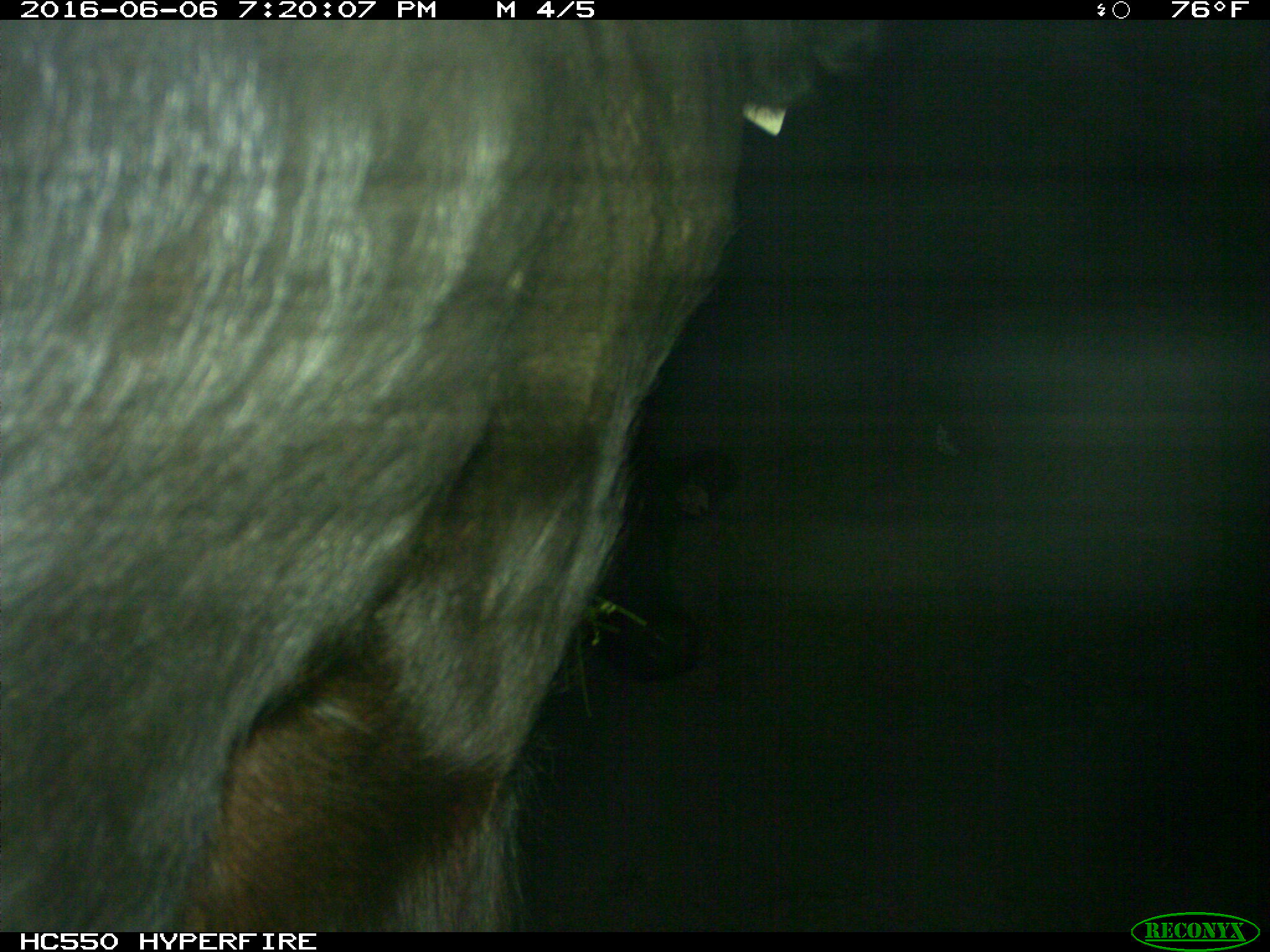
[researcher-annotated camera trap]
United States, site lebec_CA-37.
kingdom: Animalia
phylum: Chordata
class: Mammalia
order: Artiodactyla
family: Bovidae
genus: Bos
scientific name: Bos taurus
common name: domestic cow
Bos taurus (domestic cow).